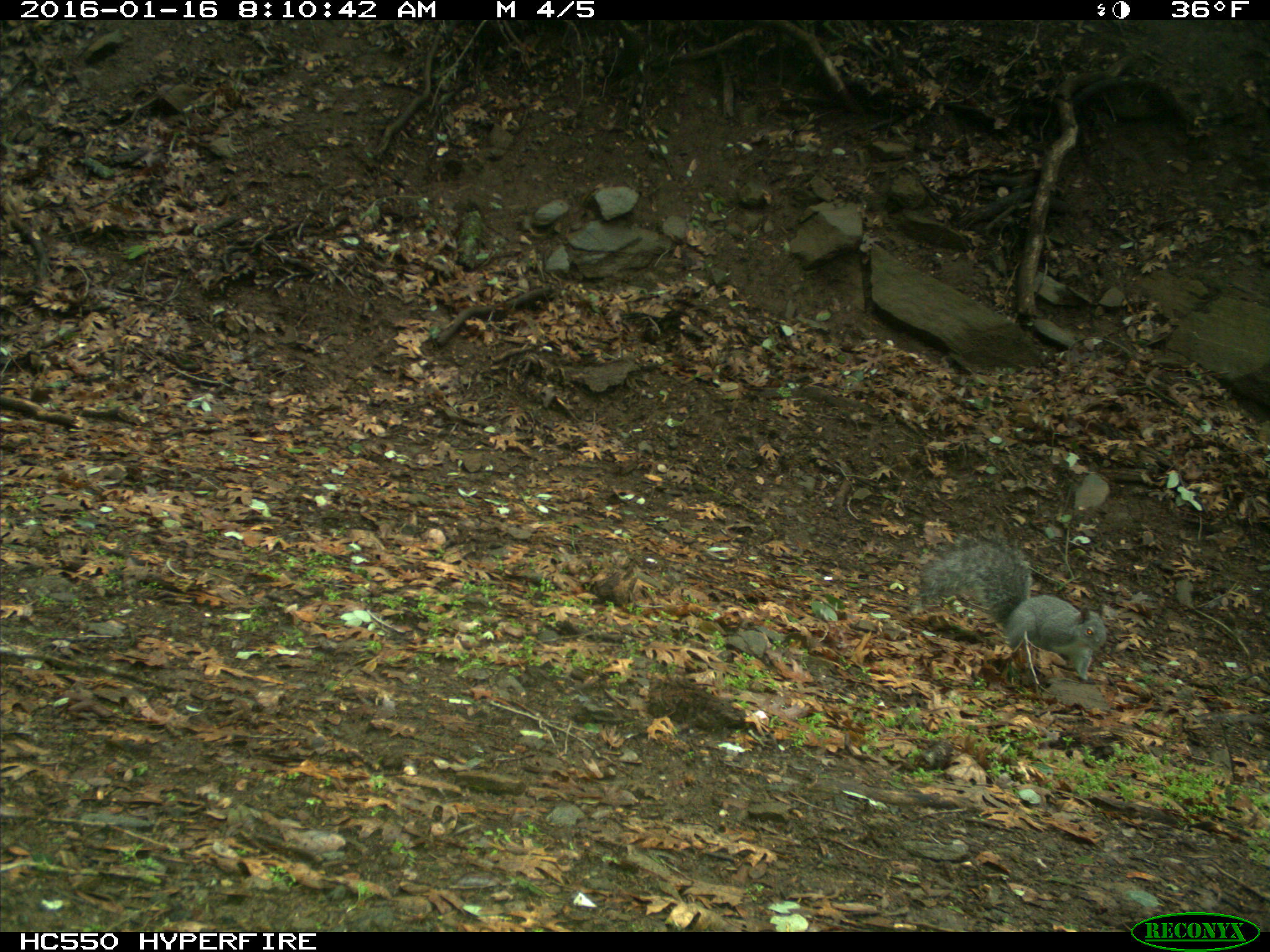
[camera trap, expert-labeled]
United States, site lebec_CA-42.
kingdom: Animalia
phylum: Chordata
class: Mammalia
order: Rodentia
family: Sciuridae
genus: Sciurus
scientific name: Sciurus carolinensis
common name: eastern gray squirrel